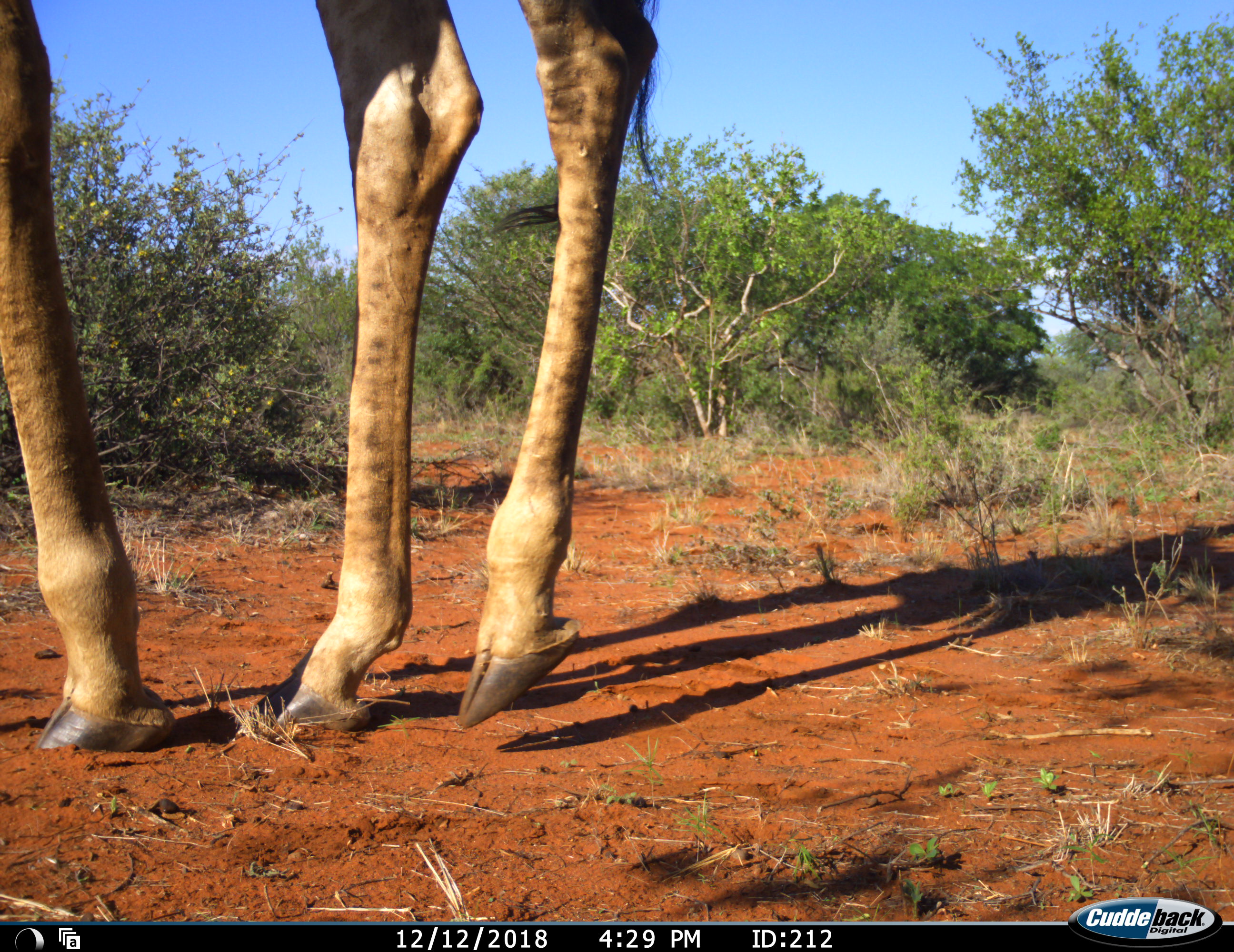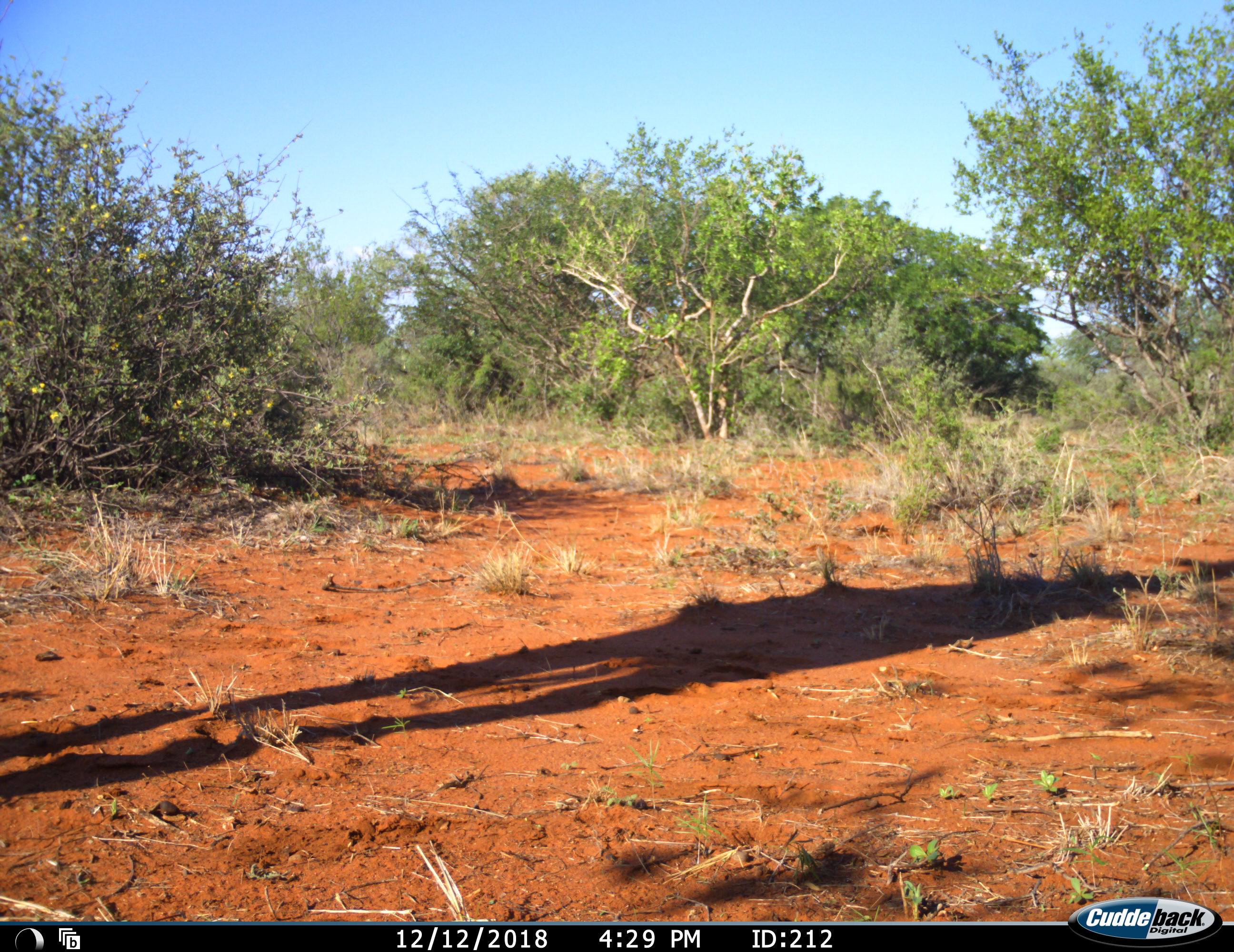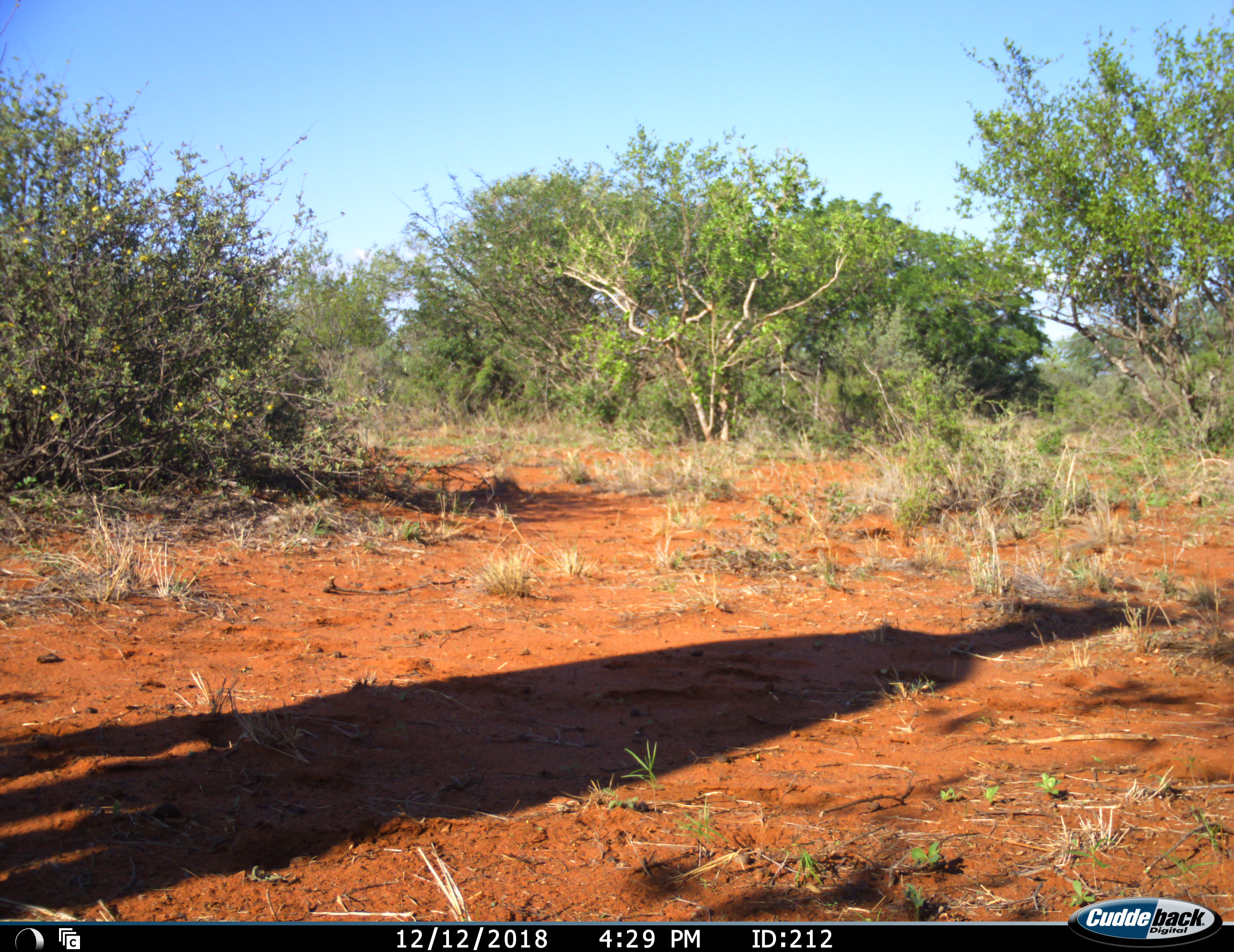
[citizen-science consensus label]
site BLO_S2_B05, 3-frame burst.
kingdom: Animalia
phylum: Chordata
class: Mammalia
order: Artiodactyla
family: Giraffidae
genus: Giraffa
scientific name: Giraffa camelopardalis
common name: giraffe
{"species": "giraffe (Giraffa camelopardalis)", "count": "1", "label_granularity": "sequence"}